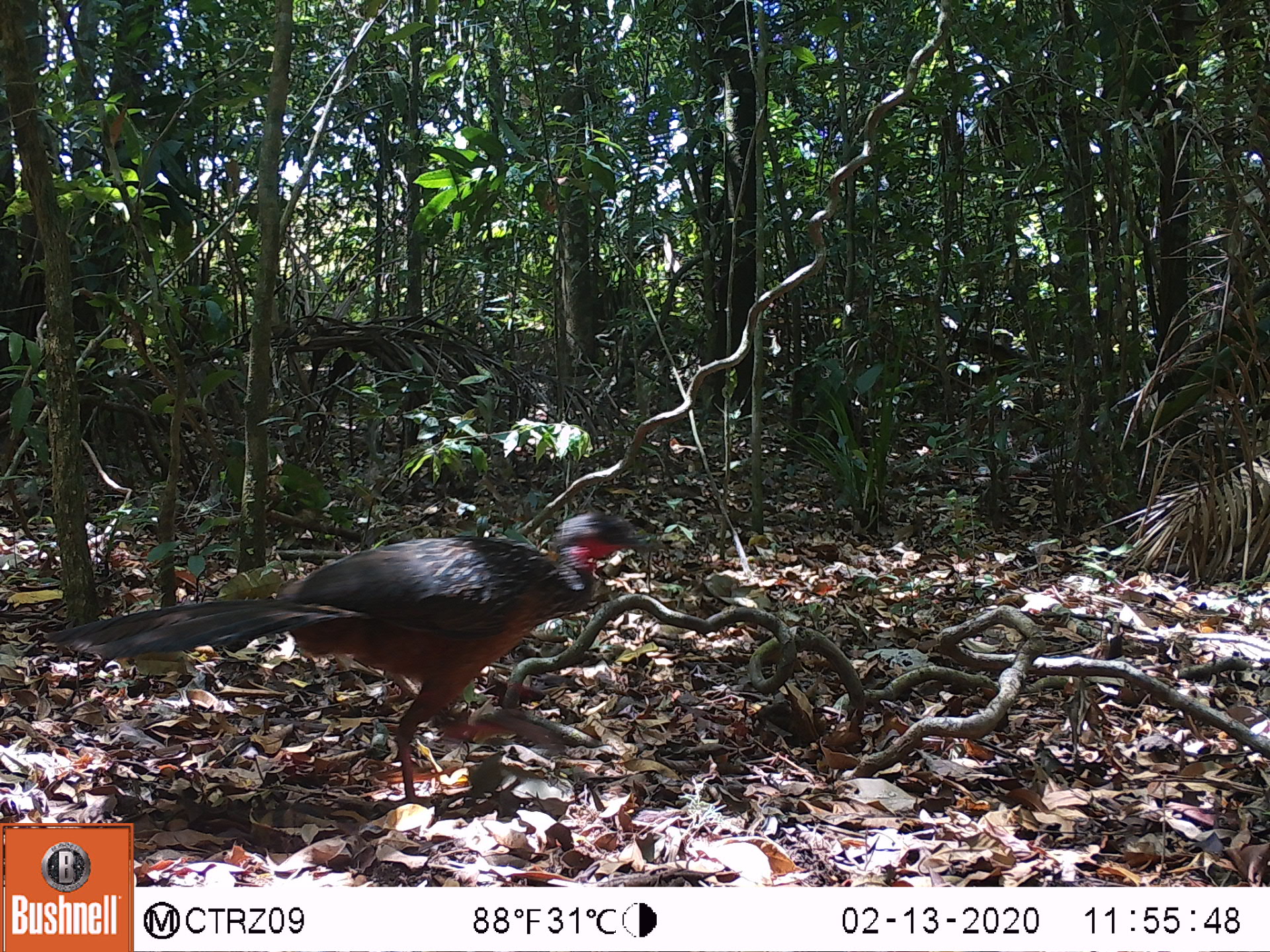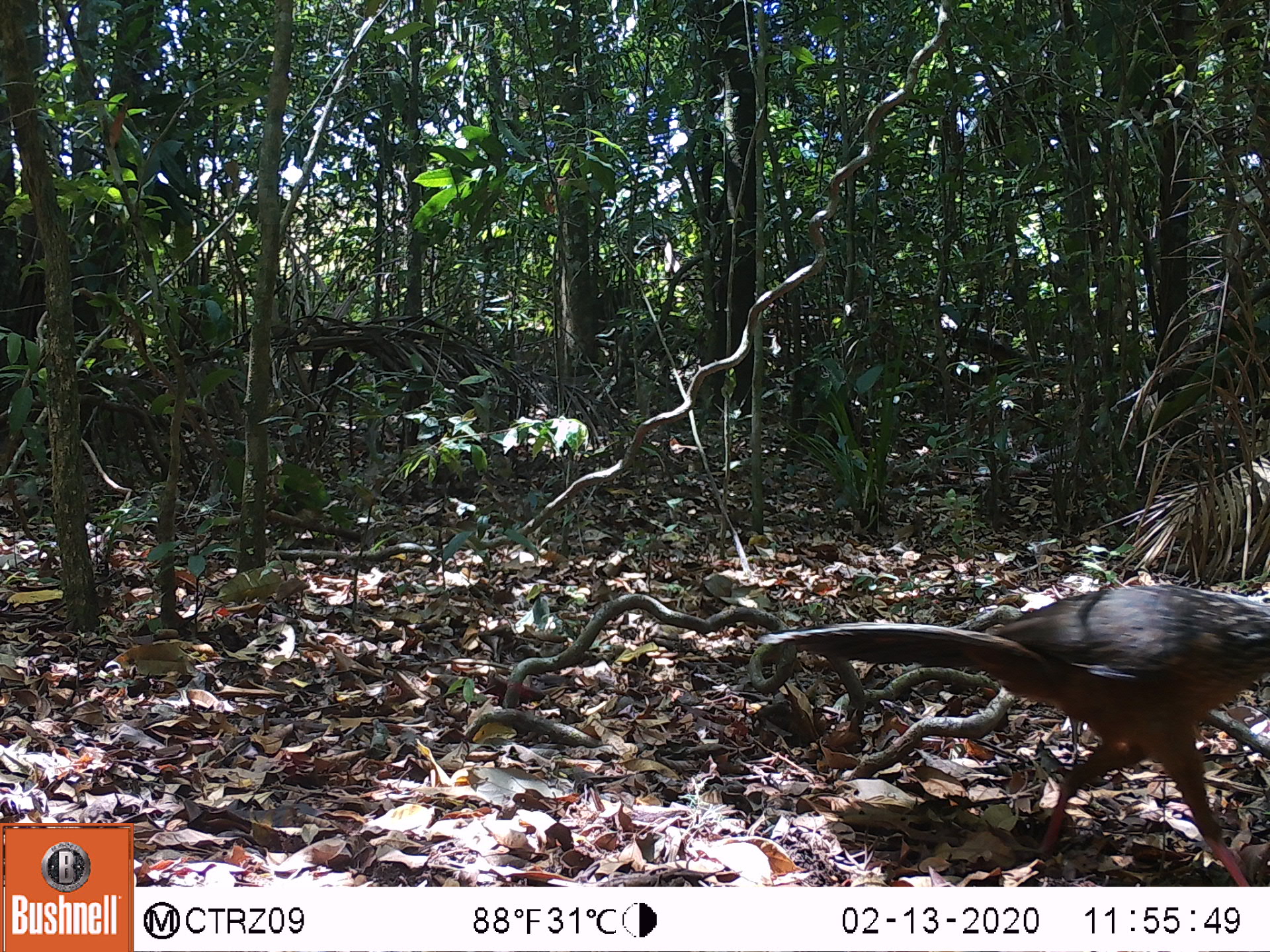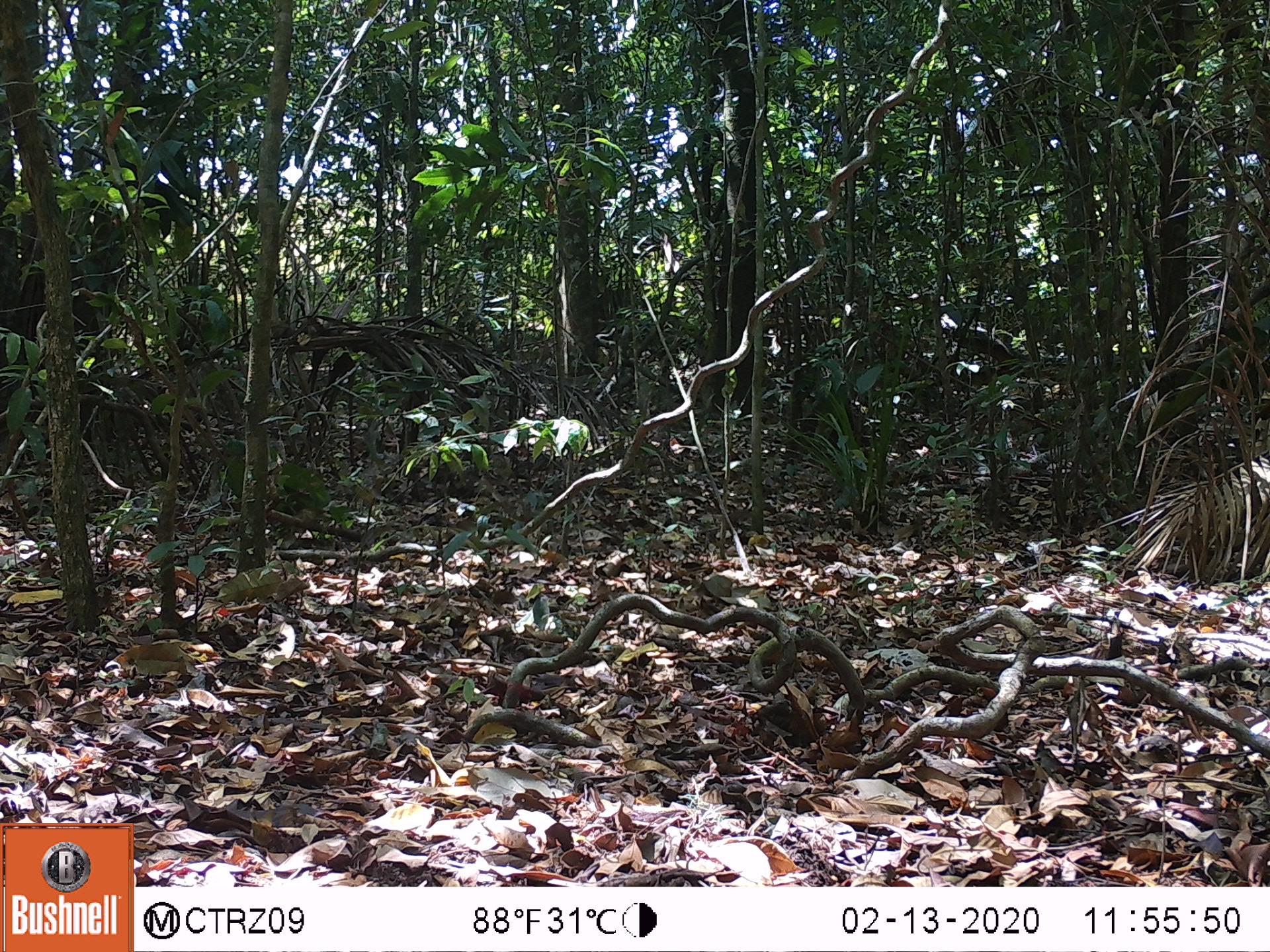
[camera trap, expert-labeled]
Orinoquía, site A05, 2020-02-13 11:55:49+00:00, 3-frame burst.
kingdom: Animalia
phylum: Chordata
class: Aves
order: Galliformes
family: Cracidae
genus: Penelope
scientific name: Penelope jacquacu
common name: spix's guan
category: spixs guan